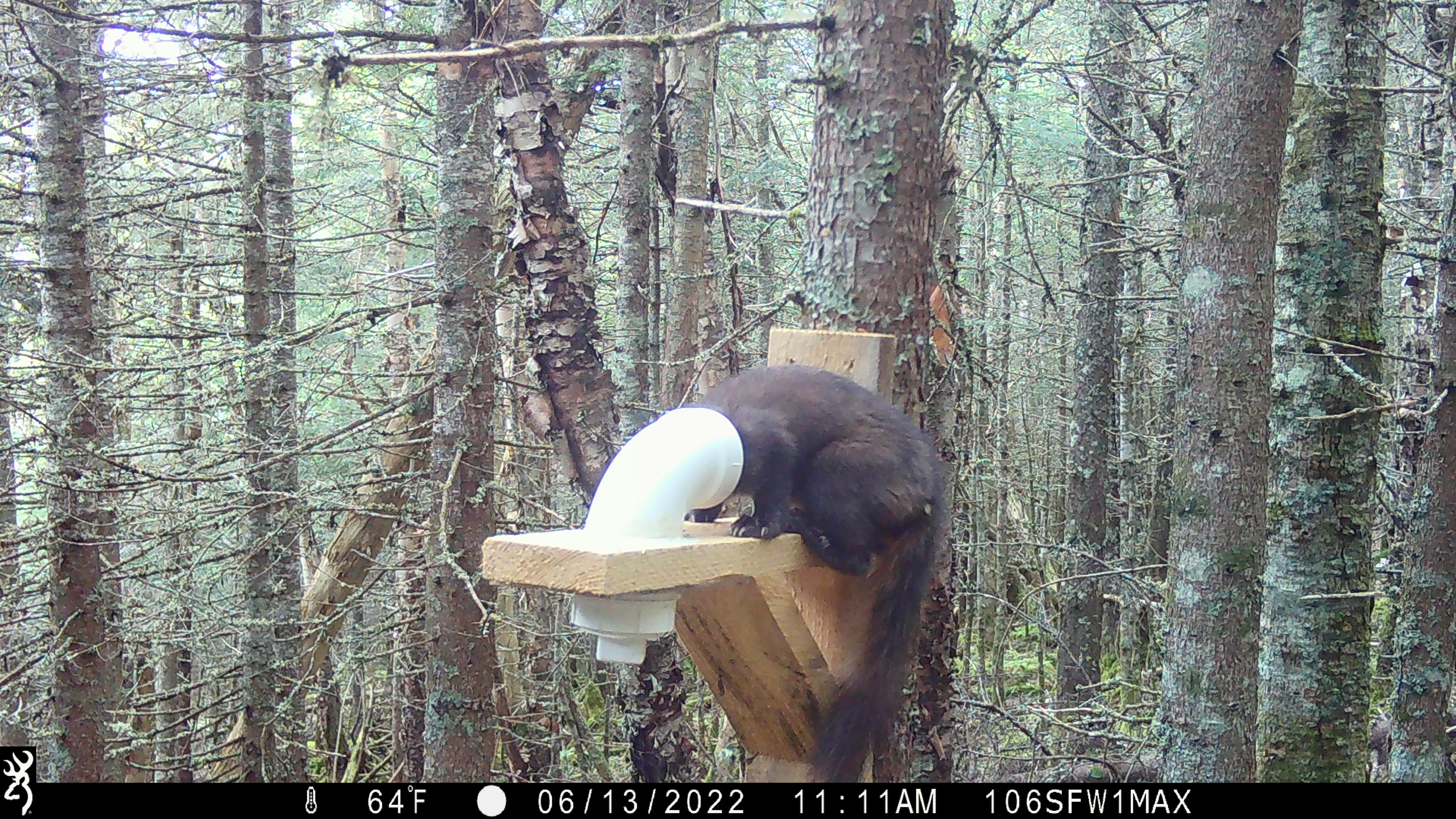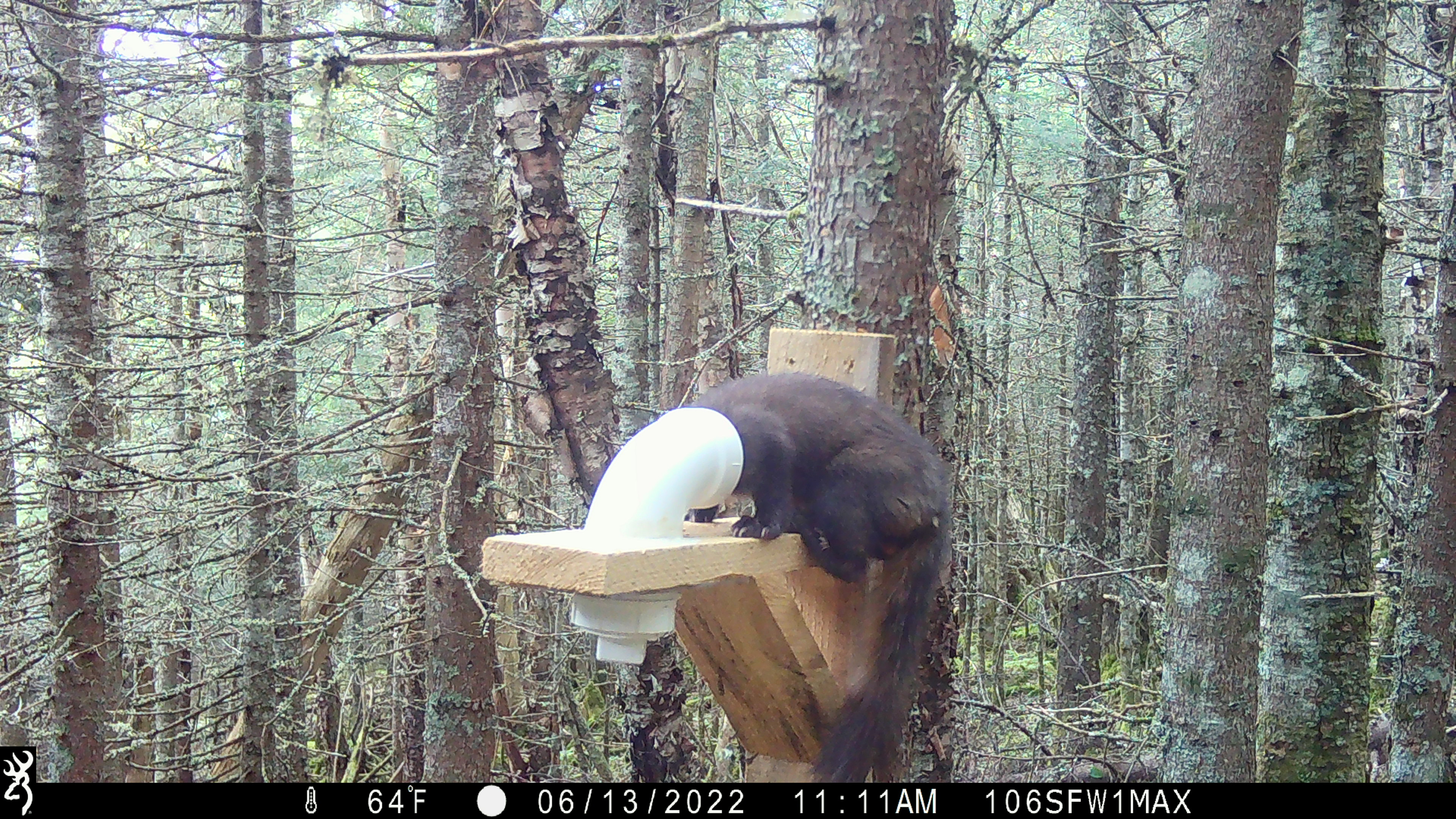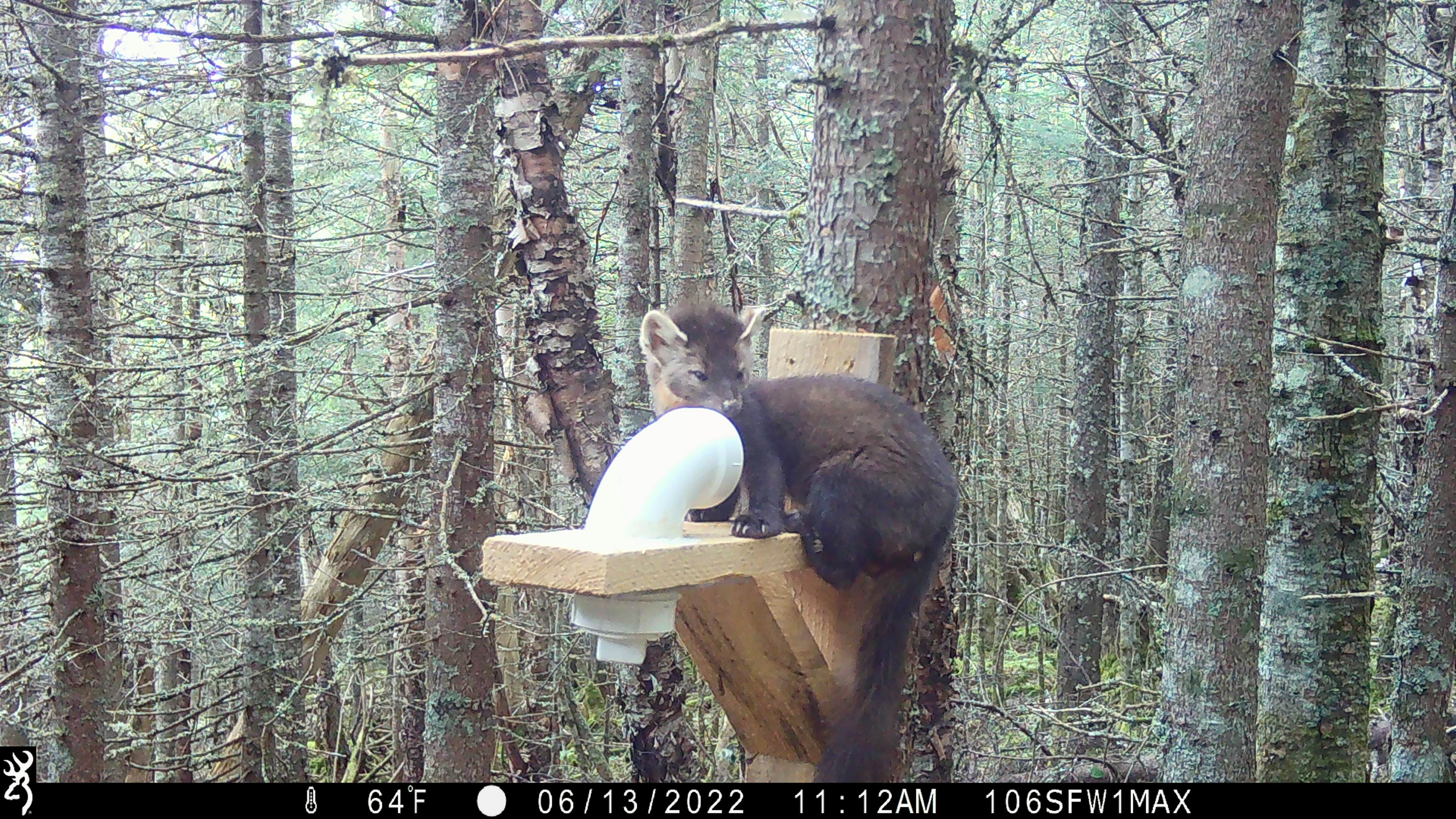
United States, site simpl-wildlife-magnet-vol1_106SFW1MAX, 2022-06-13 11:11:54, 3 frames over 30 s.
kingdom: Animalia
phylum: Chordata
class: Mammalia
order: Carnivora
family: Mustelidae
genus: Martes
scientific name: Martes americana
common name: american marten